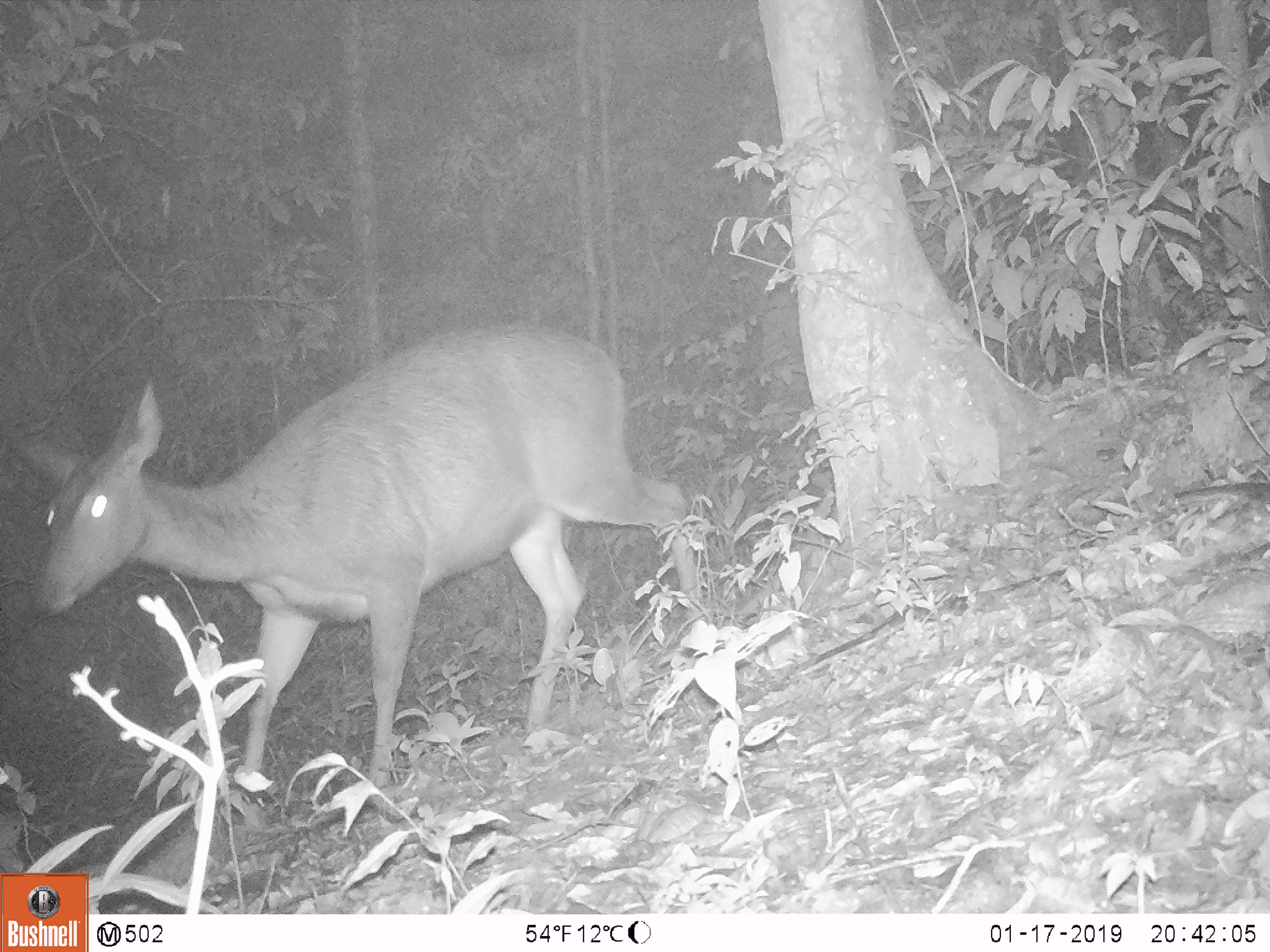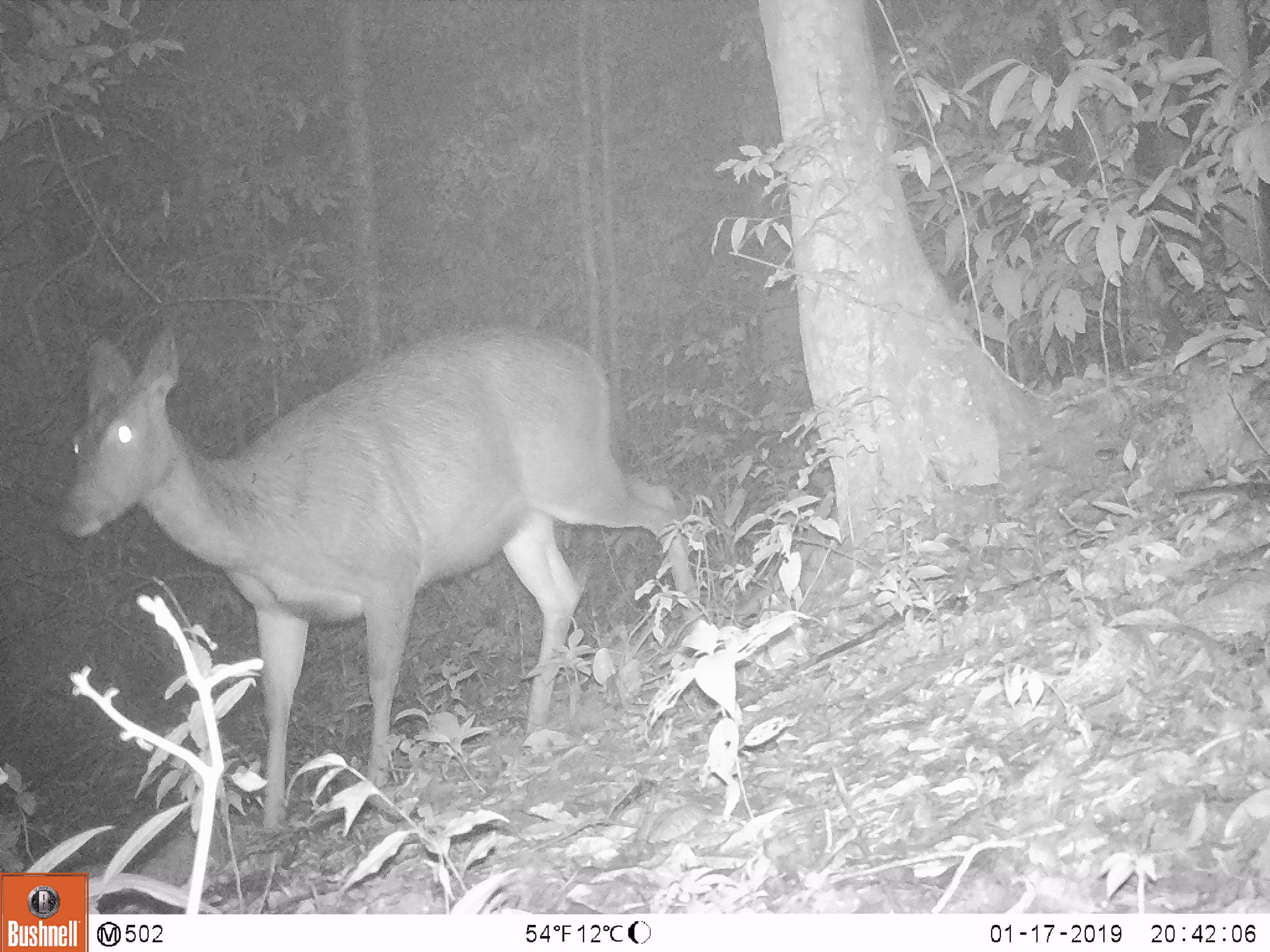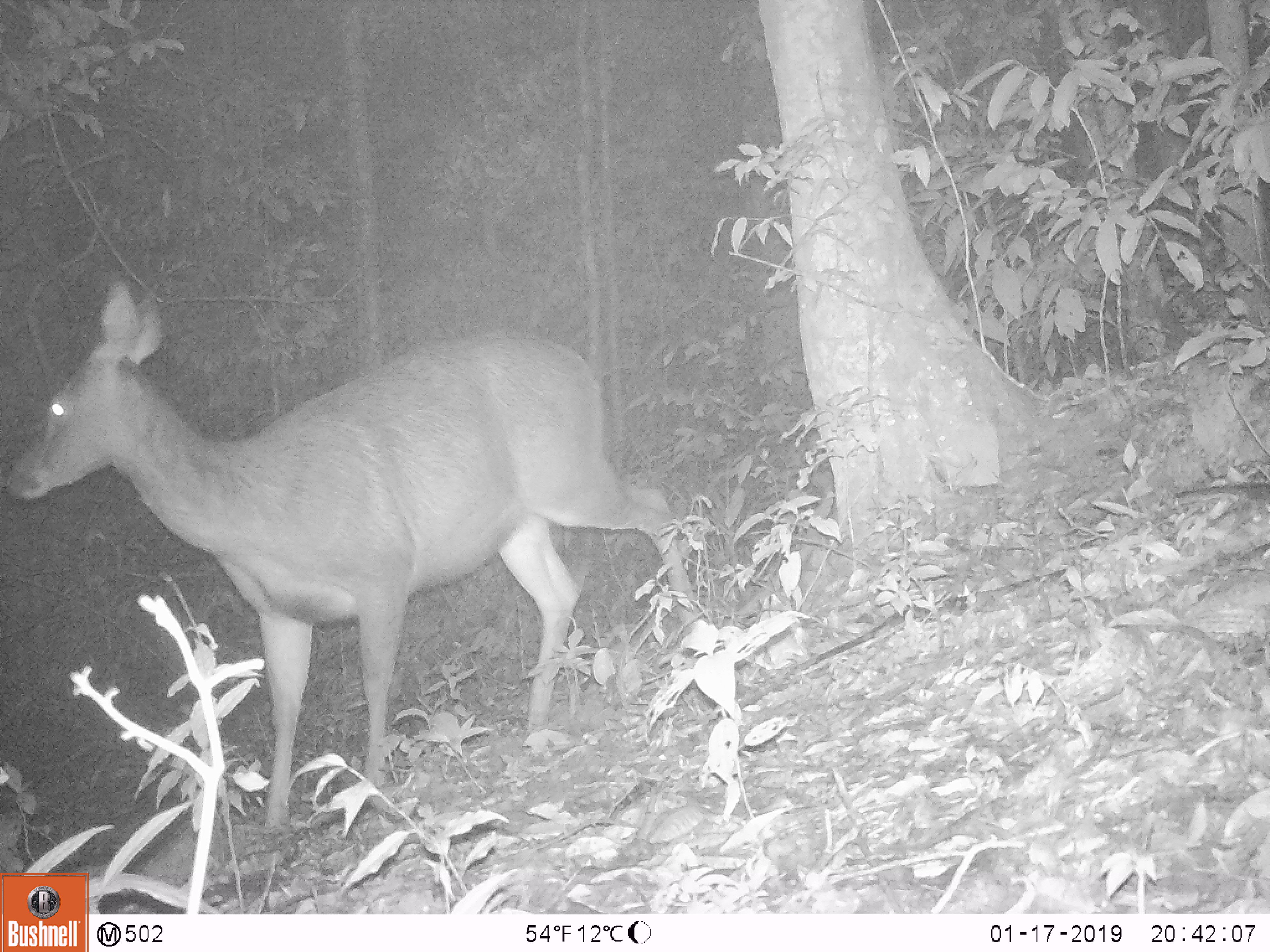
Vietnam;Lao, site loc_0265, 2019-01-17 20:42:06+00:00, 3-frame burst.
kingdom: Animalia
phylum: Chordata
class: Mammalia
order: Artiodactyla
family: Cervidae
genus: Rusa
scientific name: Rusa unicolor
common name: sambar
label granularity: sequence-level